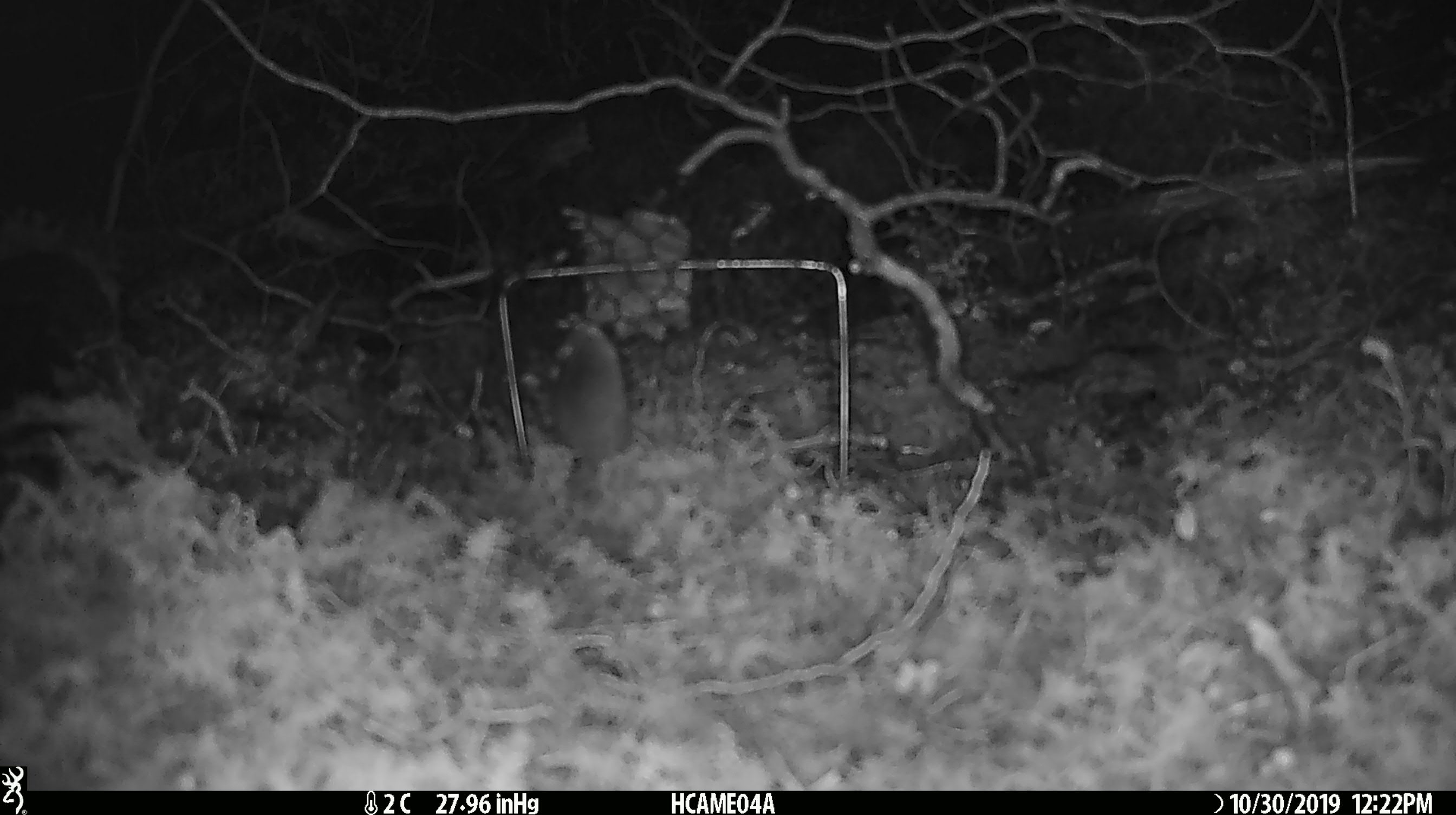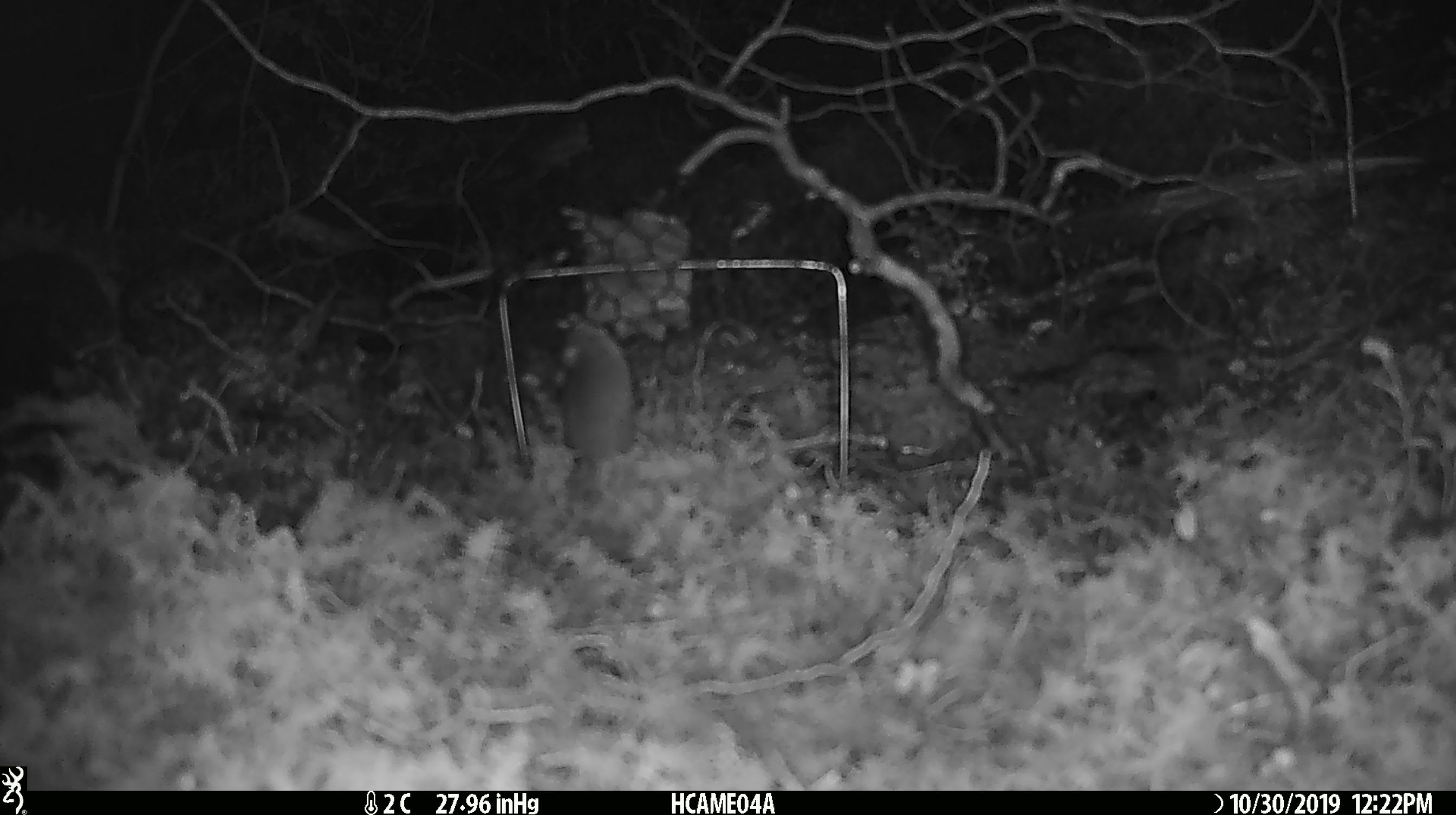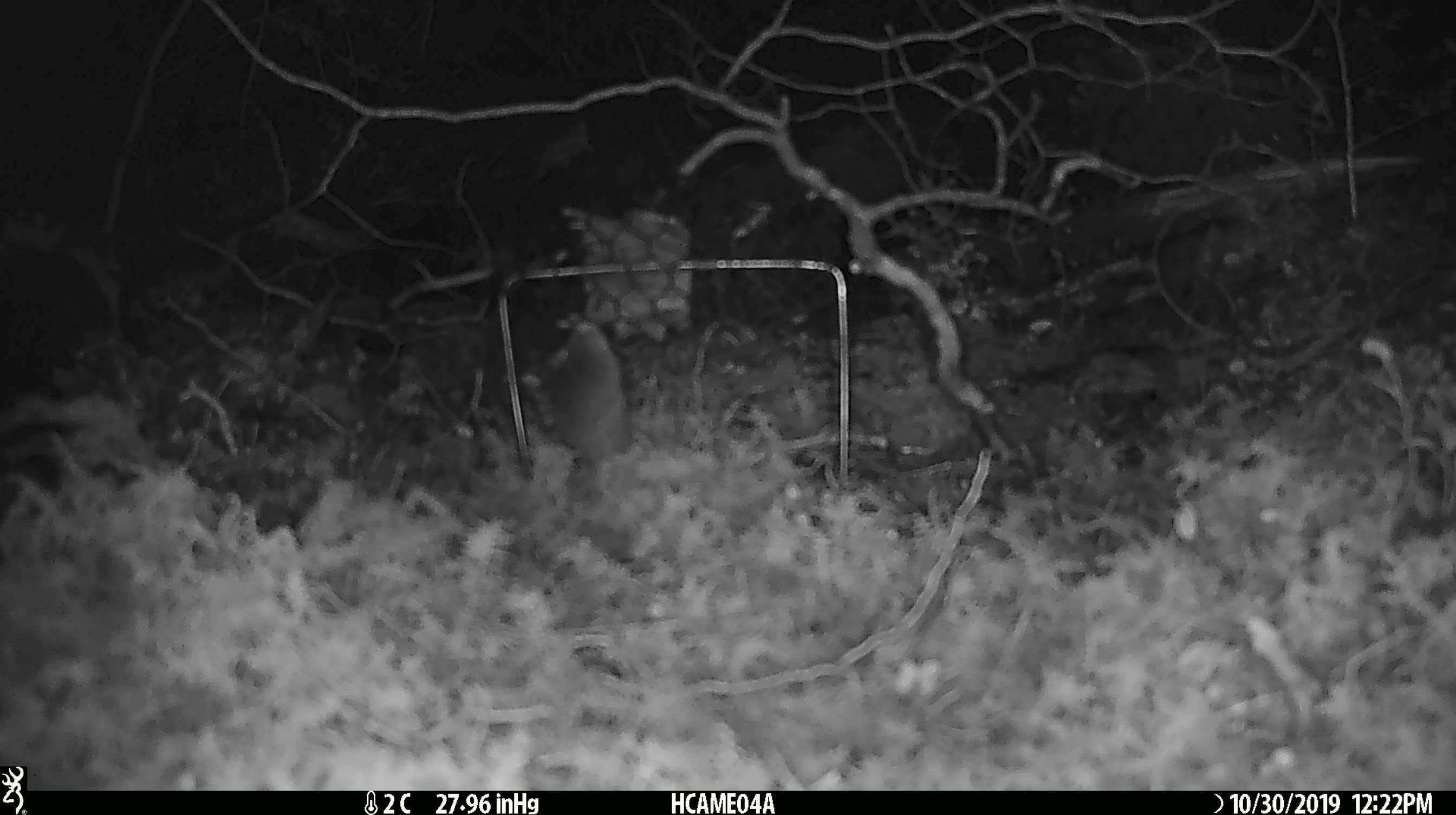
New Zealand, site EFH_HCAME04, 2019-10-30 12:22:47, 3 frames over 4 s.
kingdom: Animalia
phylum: Chordata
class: Mammalia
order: Rodentia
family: Muridae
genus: Mus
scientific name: Mus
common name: mouse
Mouse (Mus).